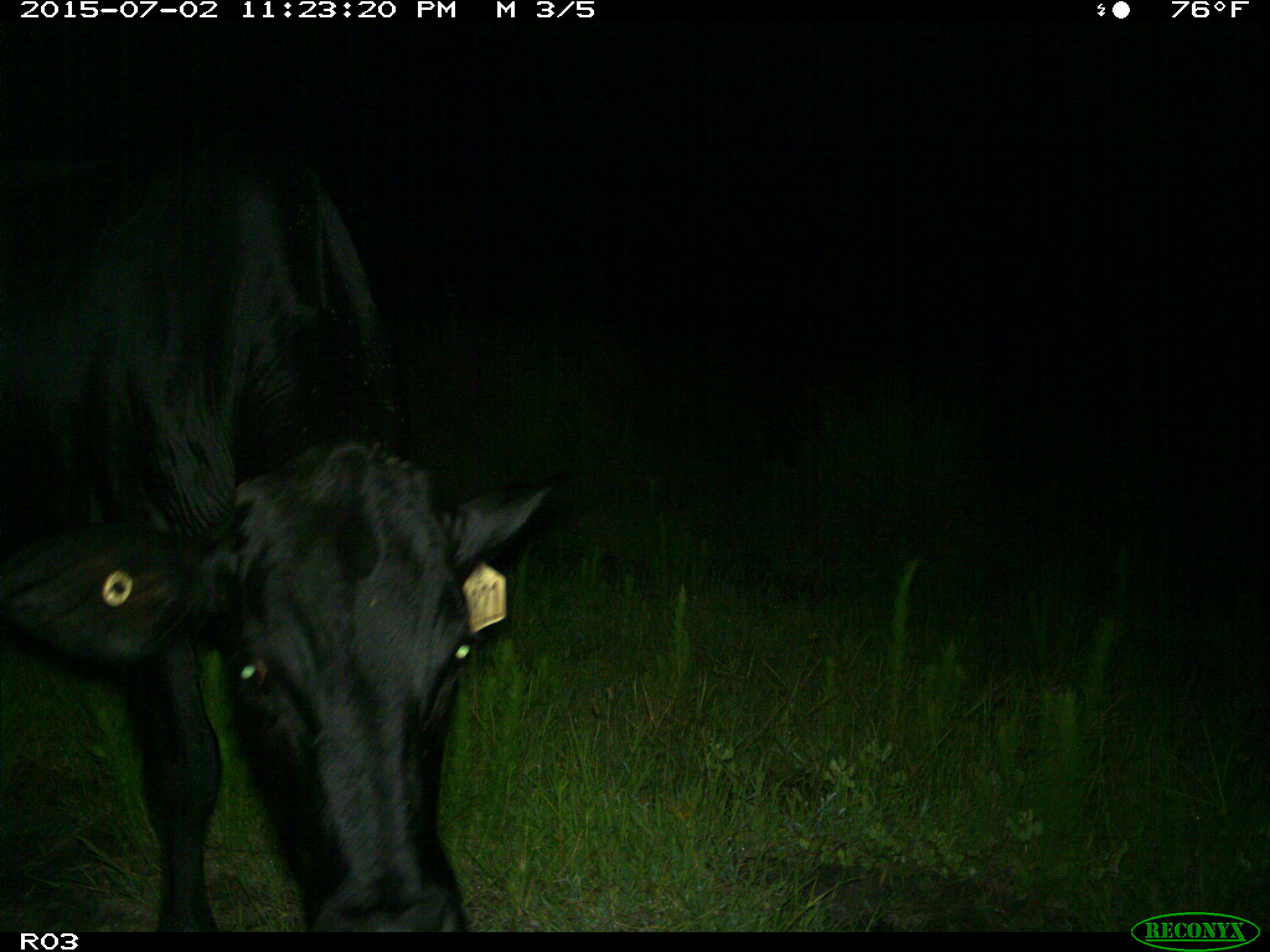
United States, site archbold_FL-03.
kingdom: Animalia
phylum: Chordata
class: Mammalia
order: Artiodactyla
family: Bovidae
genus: Bos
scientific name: Bos taurus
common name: domestic cow